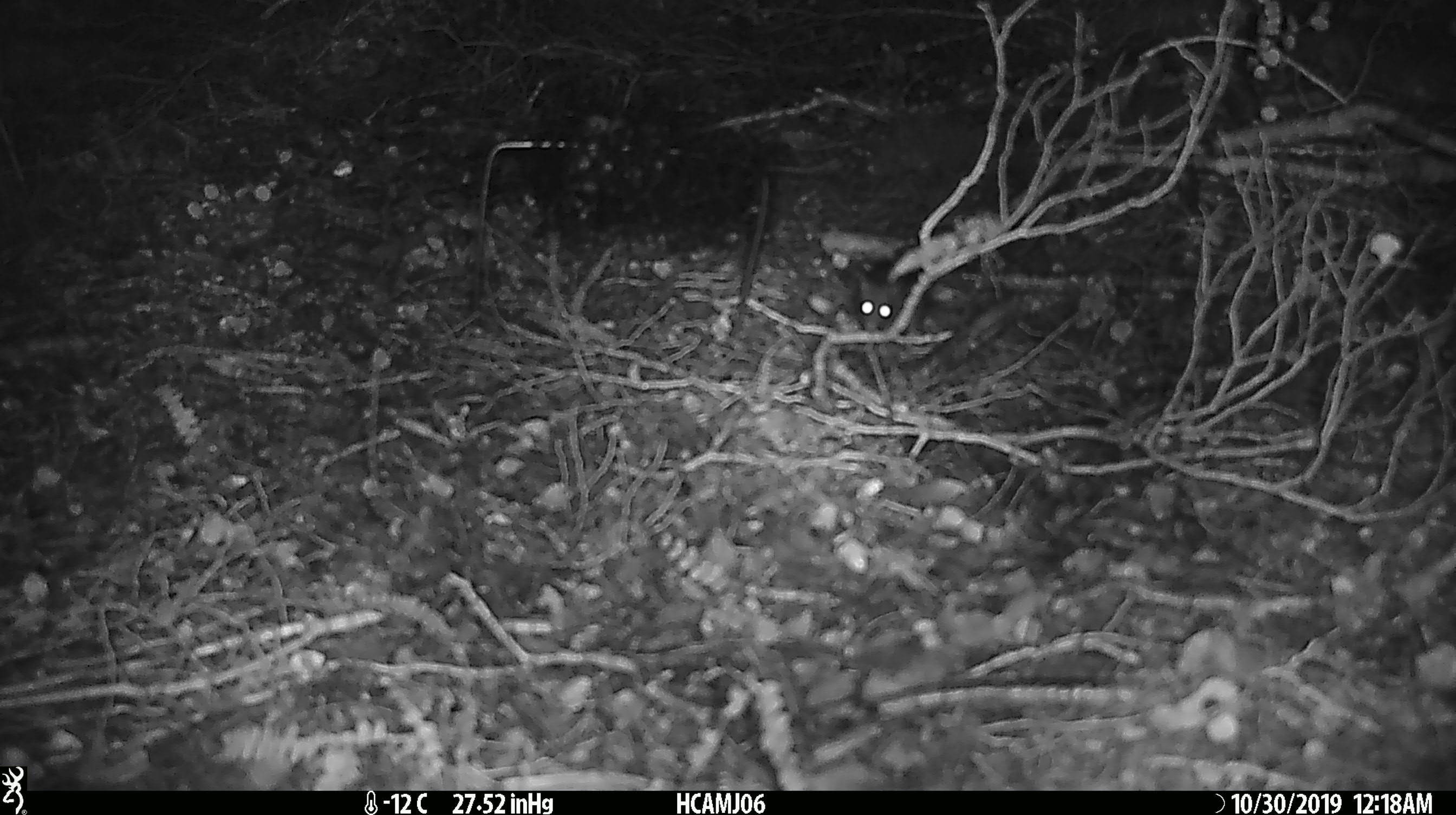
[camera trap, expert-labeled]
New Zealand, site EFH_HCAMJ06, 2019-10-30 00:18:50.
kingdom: Animalia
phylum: Chordata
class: Mammalia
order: Rodentia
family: Muridae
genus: Mus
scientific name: Mus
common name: mouse